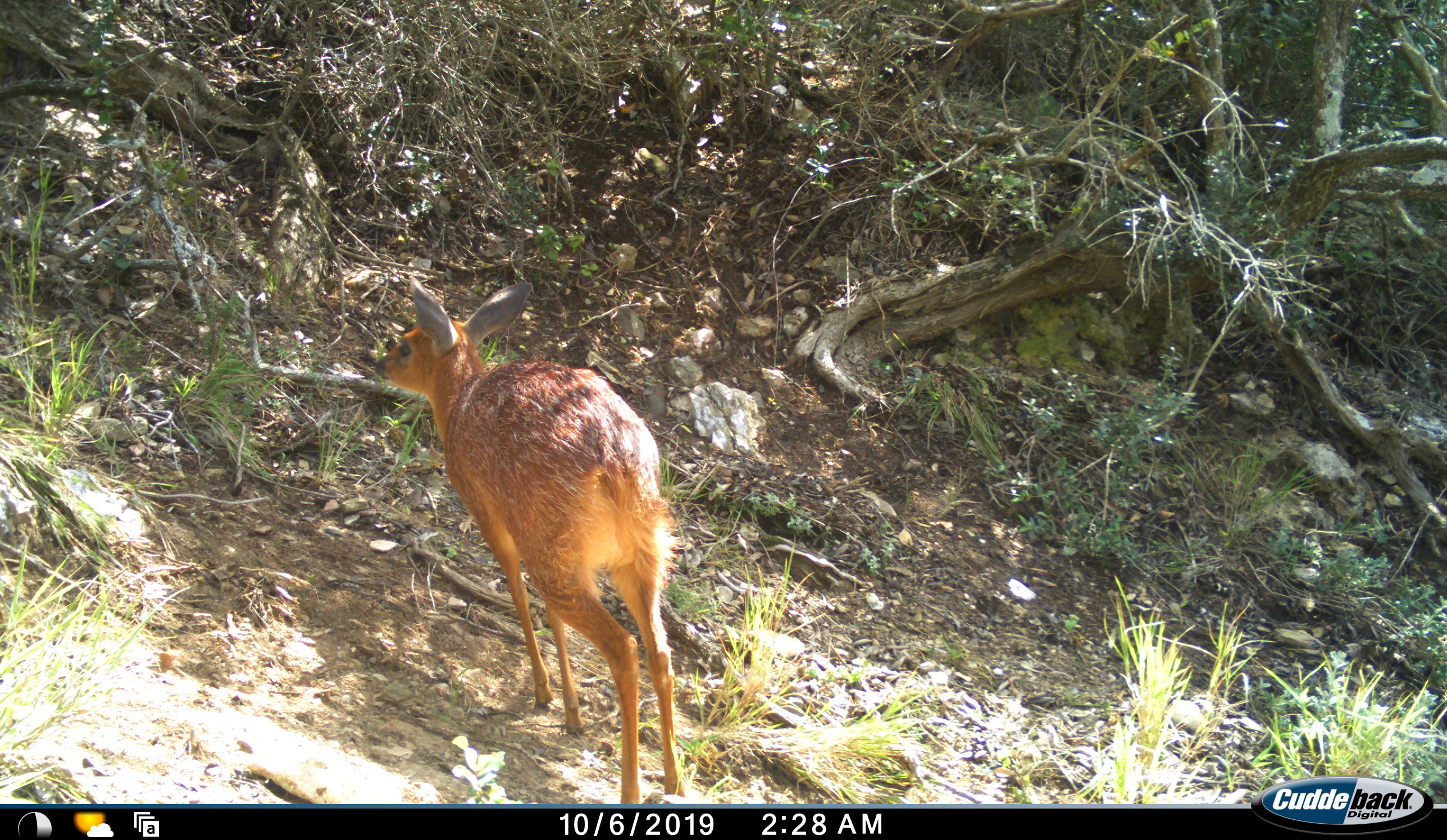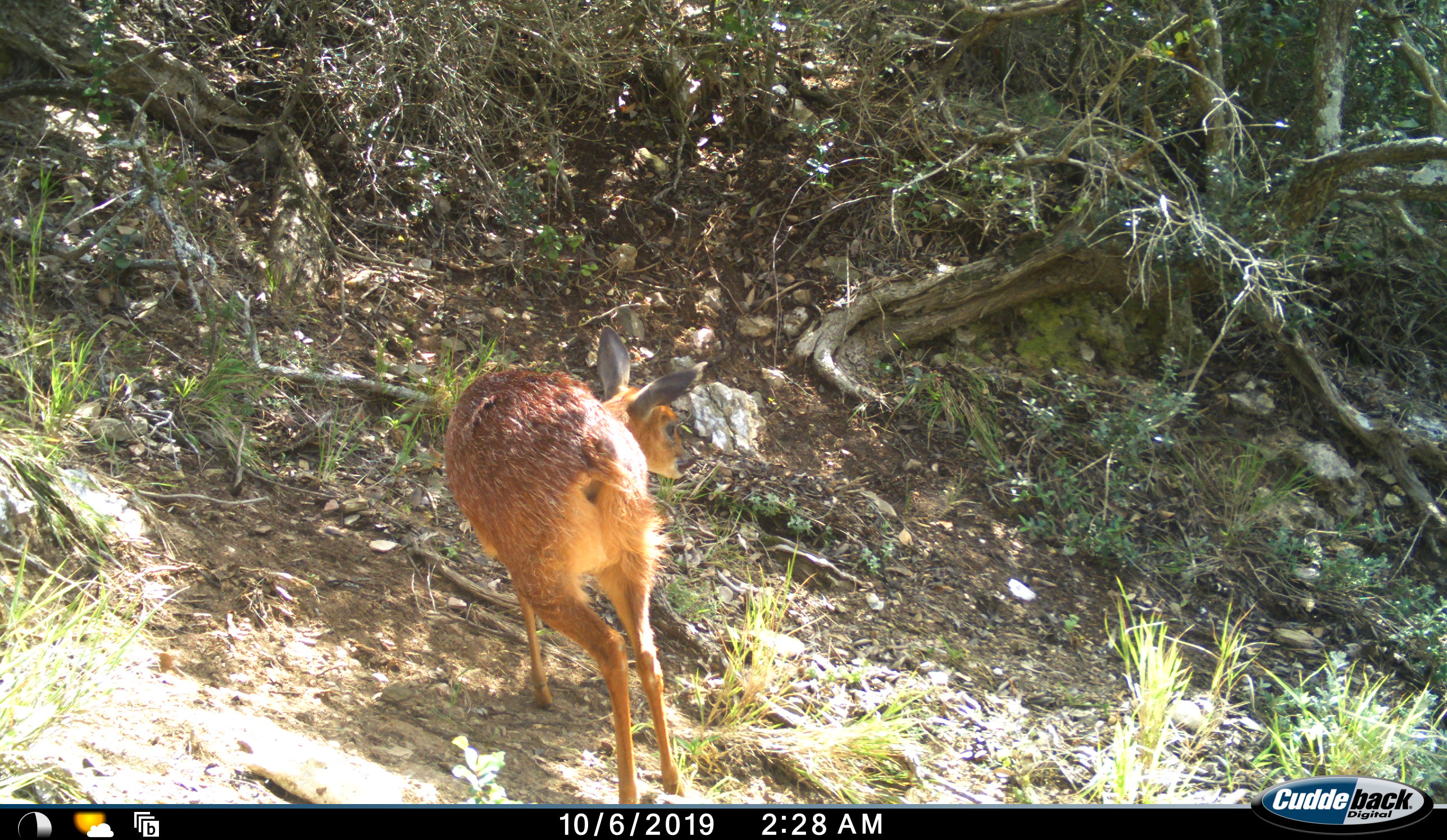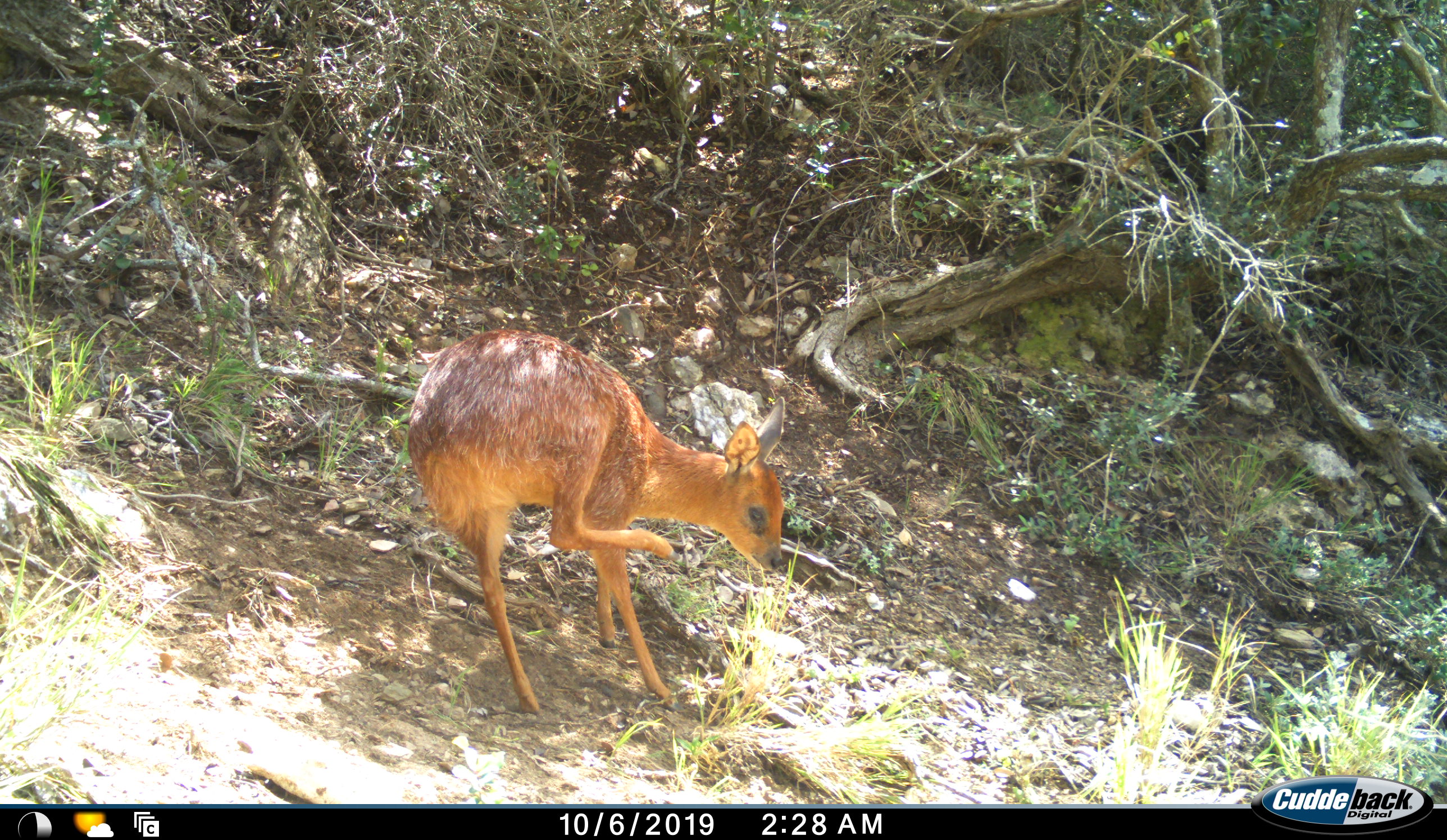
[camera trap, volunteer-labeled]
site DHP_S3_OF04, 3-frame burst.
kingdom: Animalia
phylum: Chordata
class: Mammalia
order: Artiodactyla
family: Bovidae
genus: Raphicerus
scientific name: Raphicerus melanotis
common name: grysbok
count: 1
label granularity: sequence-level